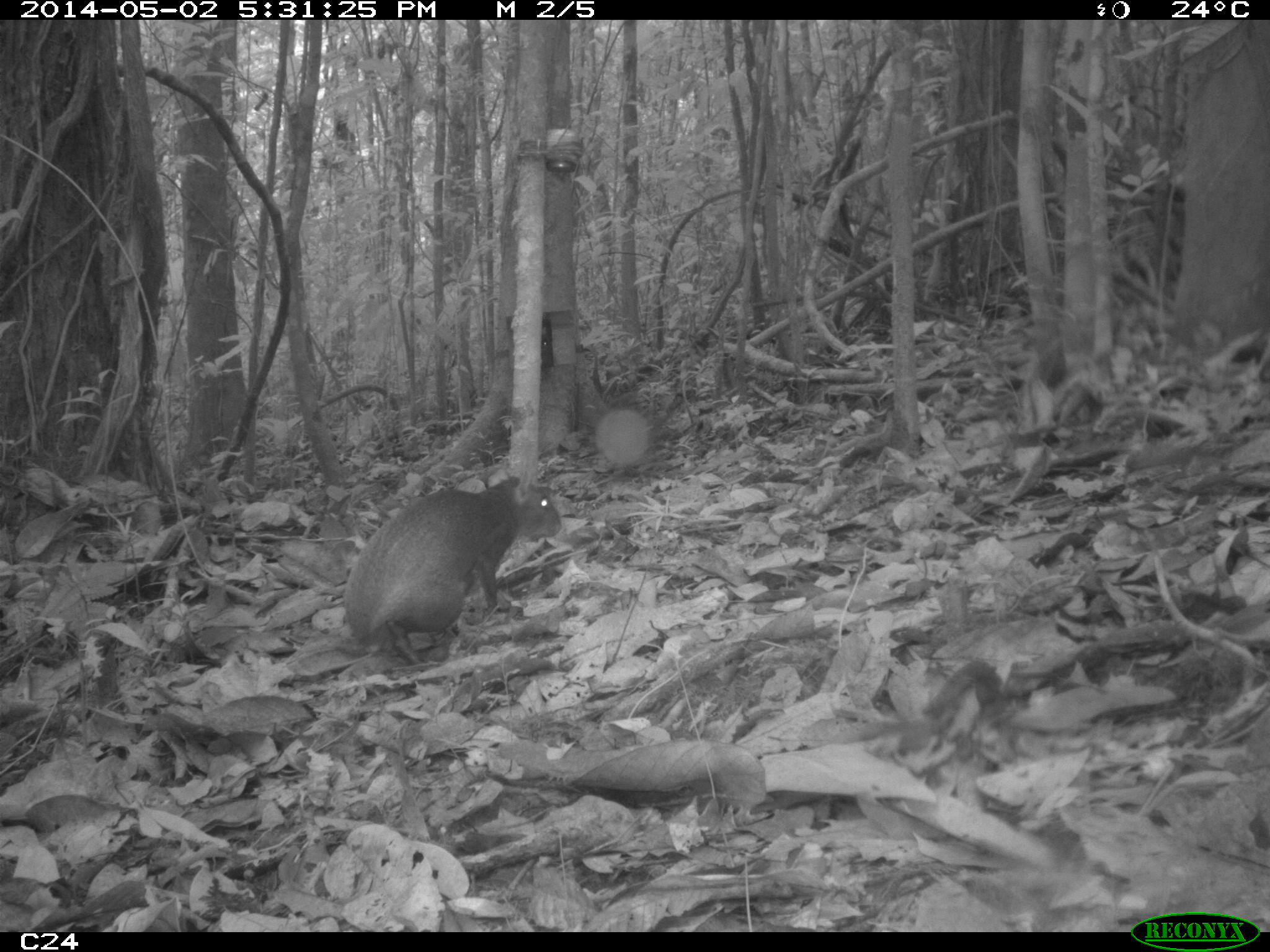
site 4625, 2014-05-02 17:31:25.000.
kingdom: Animalia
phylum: Chordata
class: Mammalia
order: Rodentia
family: Dasyproctidae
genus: Dasyprocta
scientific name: Dasyprocta leporina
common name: red-rumped agouti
Dasyprocta leporina (red-rumped agouti), count 1, age adult.